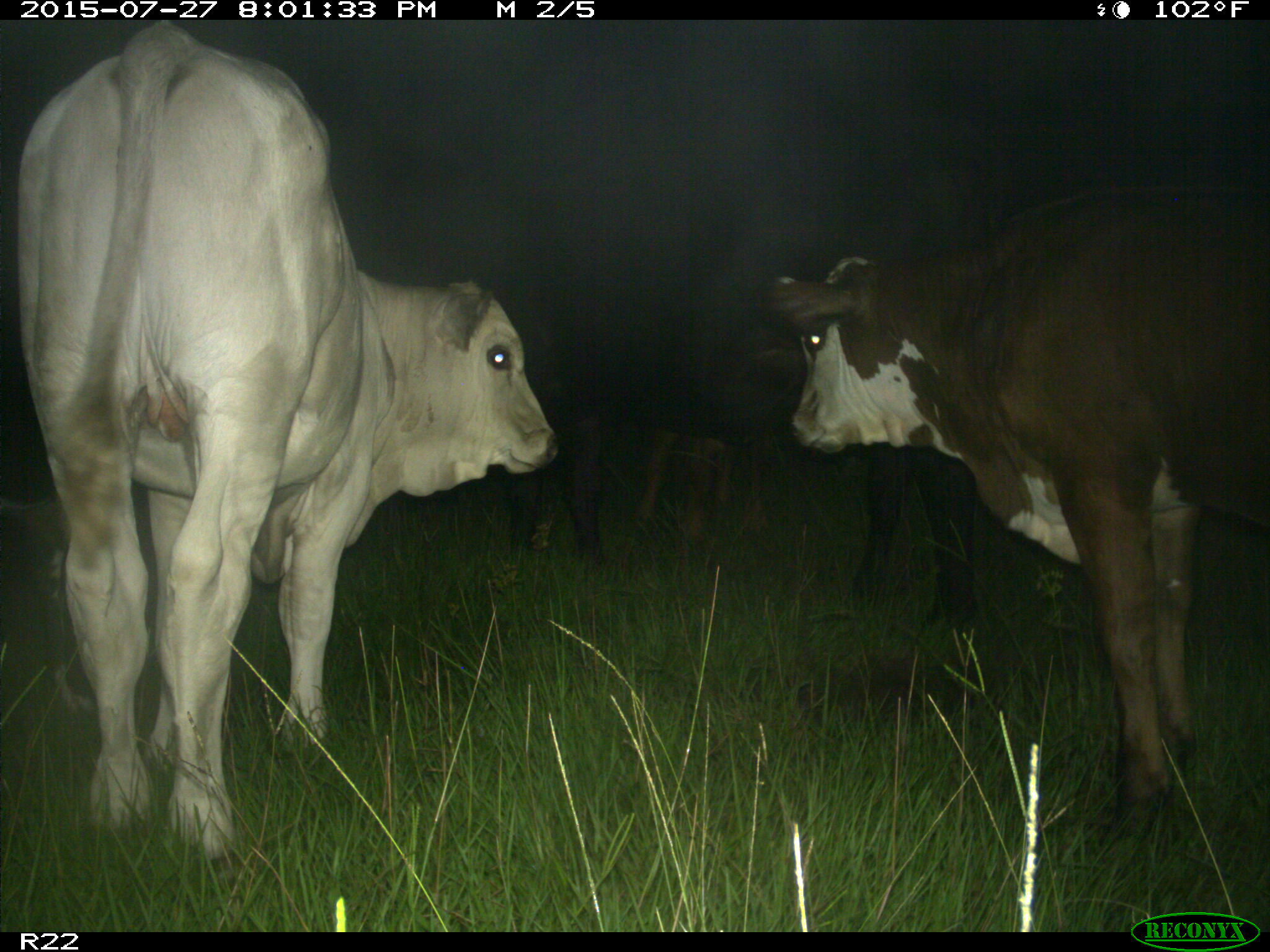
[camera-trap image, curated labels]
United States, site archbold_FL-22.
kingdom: Animalia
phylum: Chordata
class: Mammalia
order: Artiodactyla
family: Bovidae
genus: Bos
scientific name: Bos taurus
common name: domestic cow